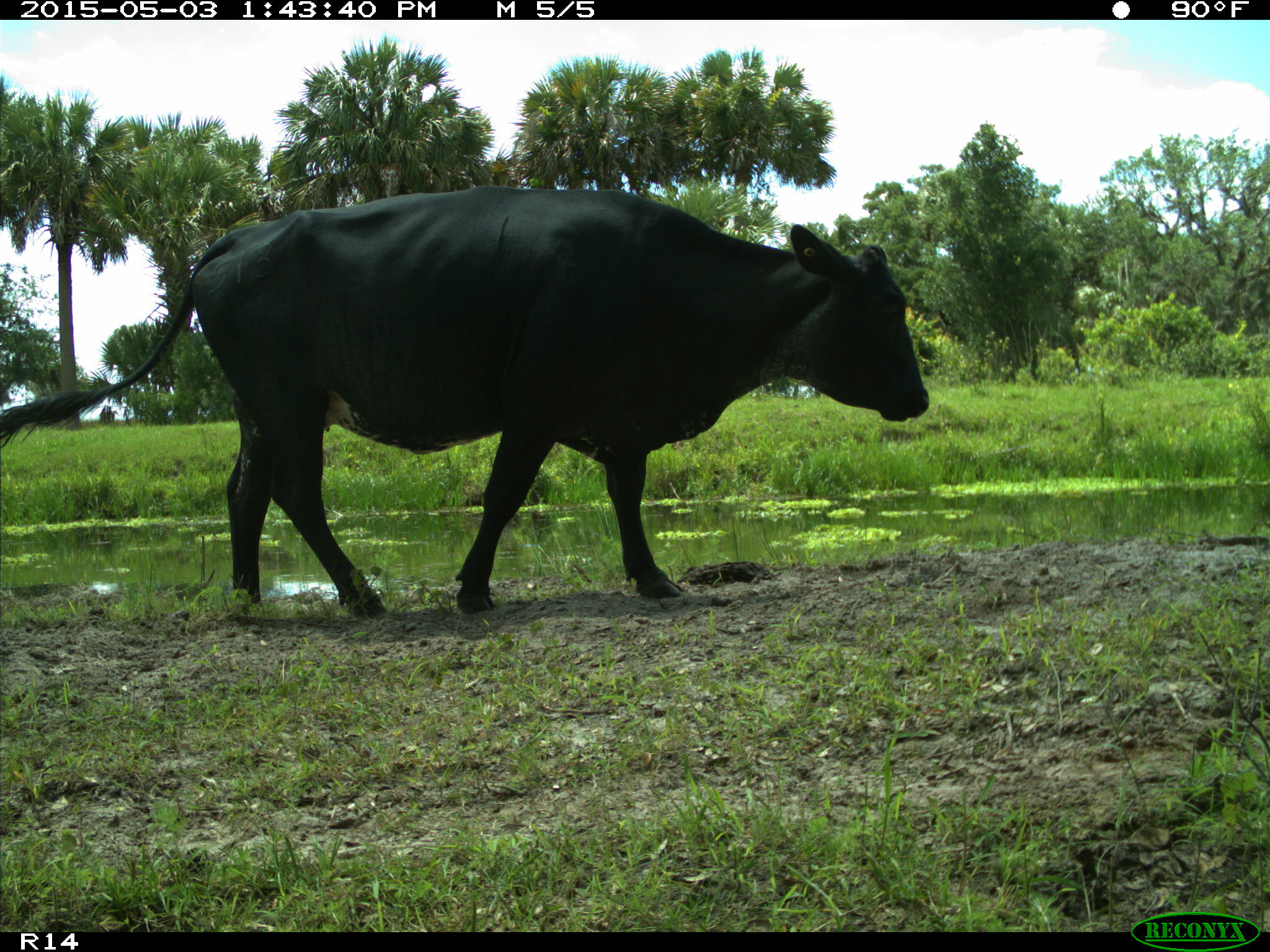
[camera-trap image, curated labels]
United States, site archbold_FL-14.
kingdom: Animalia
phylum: Chordata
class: Mammalia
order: Artiodactyla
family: Suidae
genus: Sus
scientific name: Sus scrofa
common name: wild boar